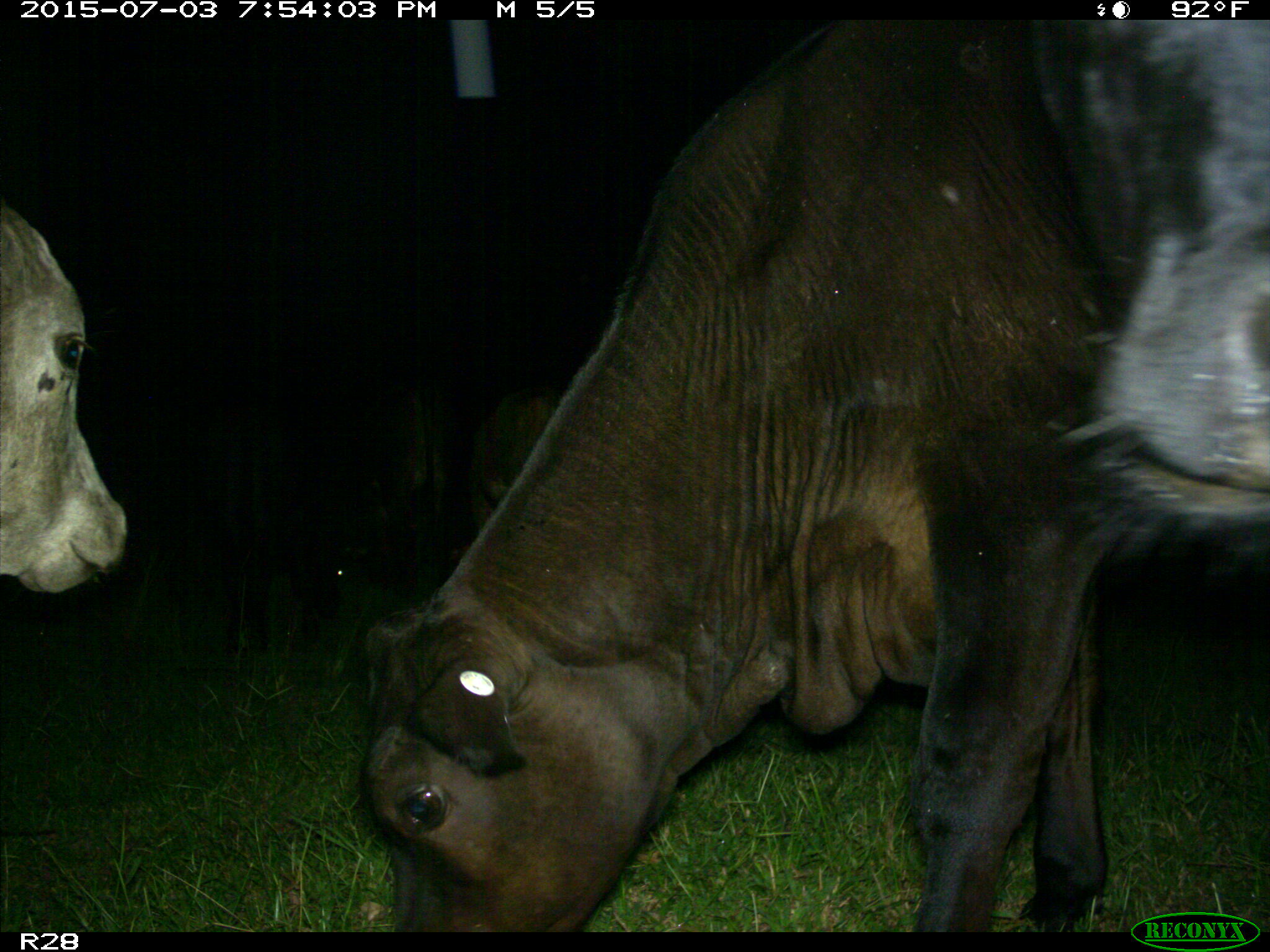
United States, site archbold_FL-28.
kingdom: Animalia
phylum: Chordata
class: Mammalia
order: Artiodactyla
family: Bovidae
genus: Bos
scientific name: Bos taurus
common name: domestic cow